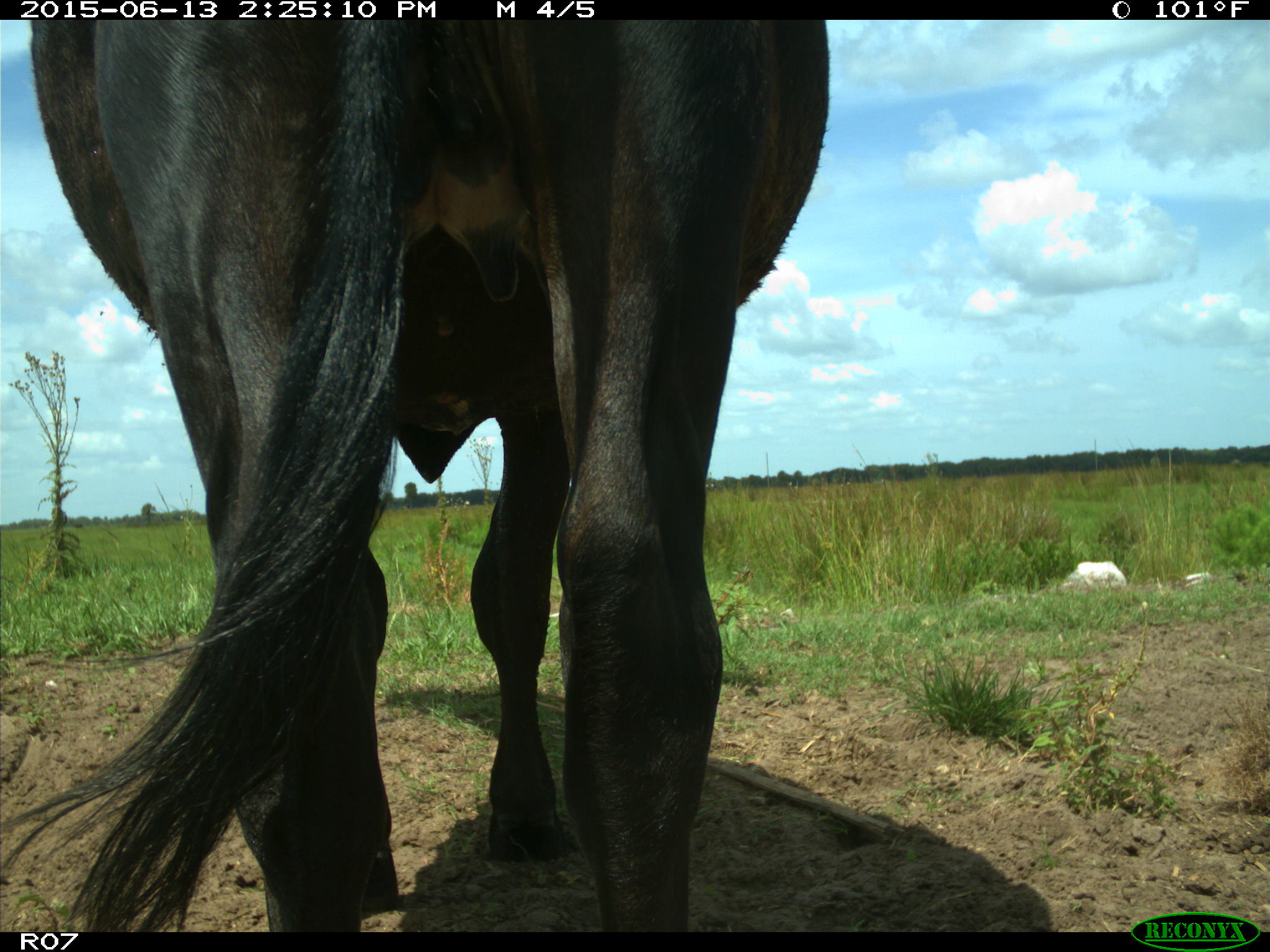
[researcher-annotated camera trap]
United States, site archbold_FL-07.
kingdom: Animalia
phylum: Chordata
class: Mammalia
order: Artiodactyla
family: Bovidae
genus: Bos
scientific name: Bos taurus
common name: domestic cow